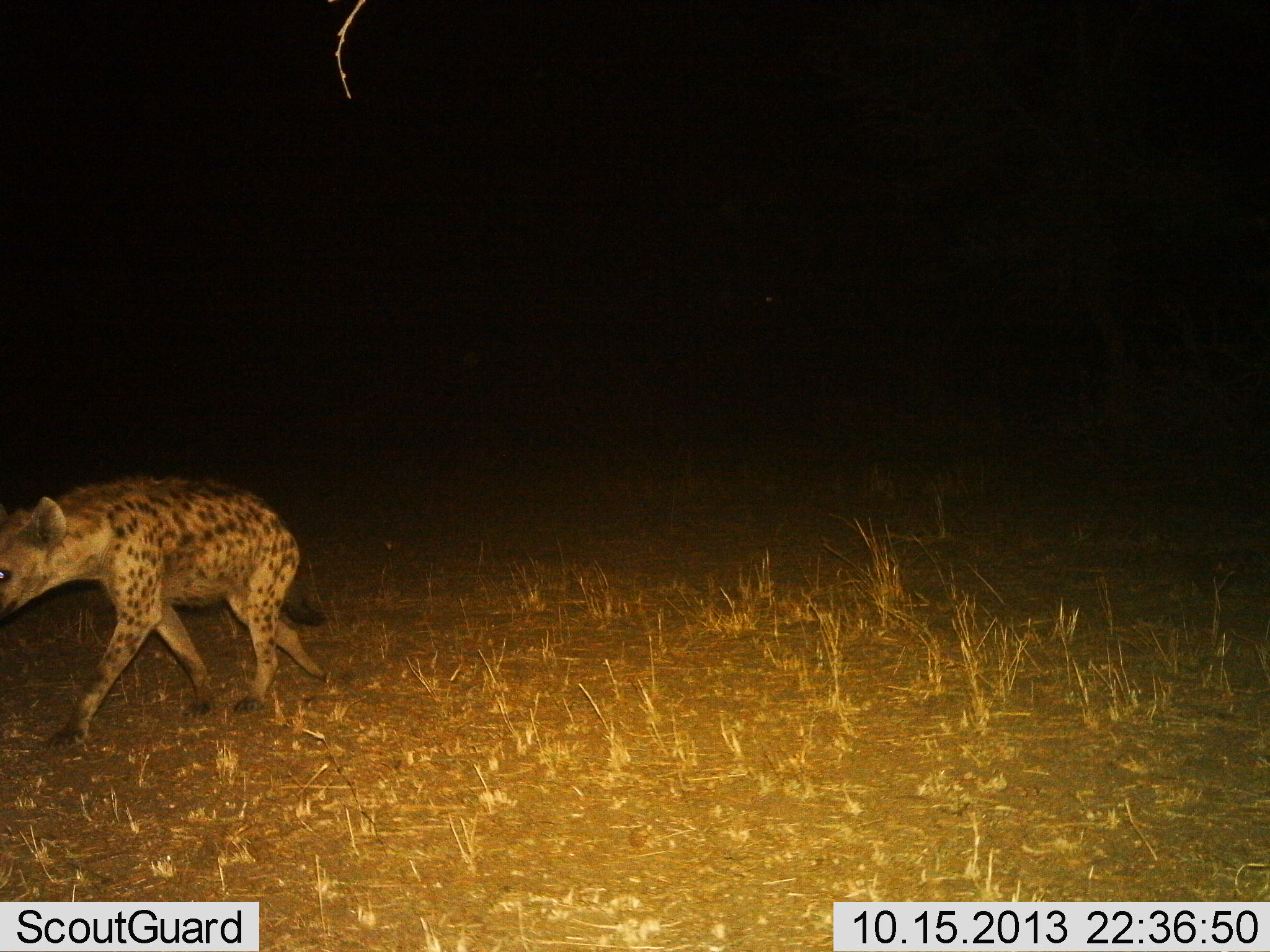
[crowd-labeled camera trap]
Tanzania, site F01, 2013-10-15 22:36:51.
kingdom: Animalia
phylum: Chordata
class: Mammalia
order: Carnivora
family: Hyaenidae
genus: Crocuta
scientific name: Crocuta crocuta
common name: spotted hyena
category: hyenaspotted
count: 1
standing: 10%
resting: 0%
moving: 100%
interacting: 0%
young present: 0%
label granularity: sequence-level